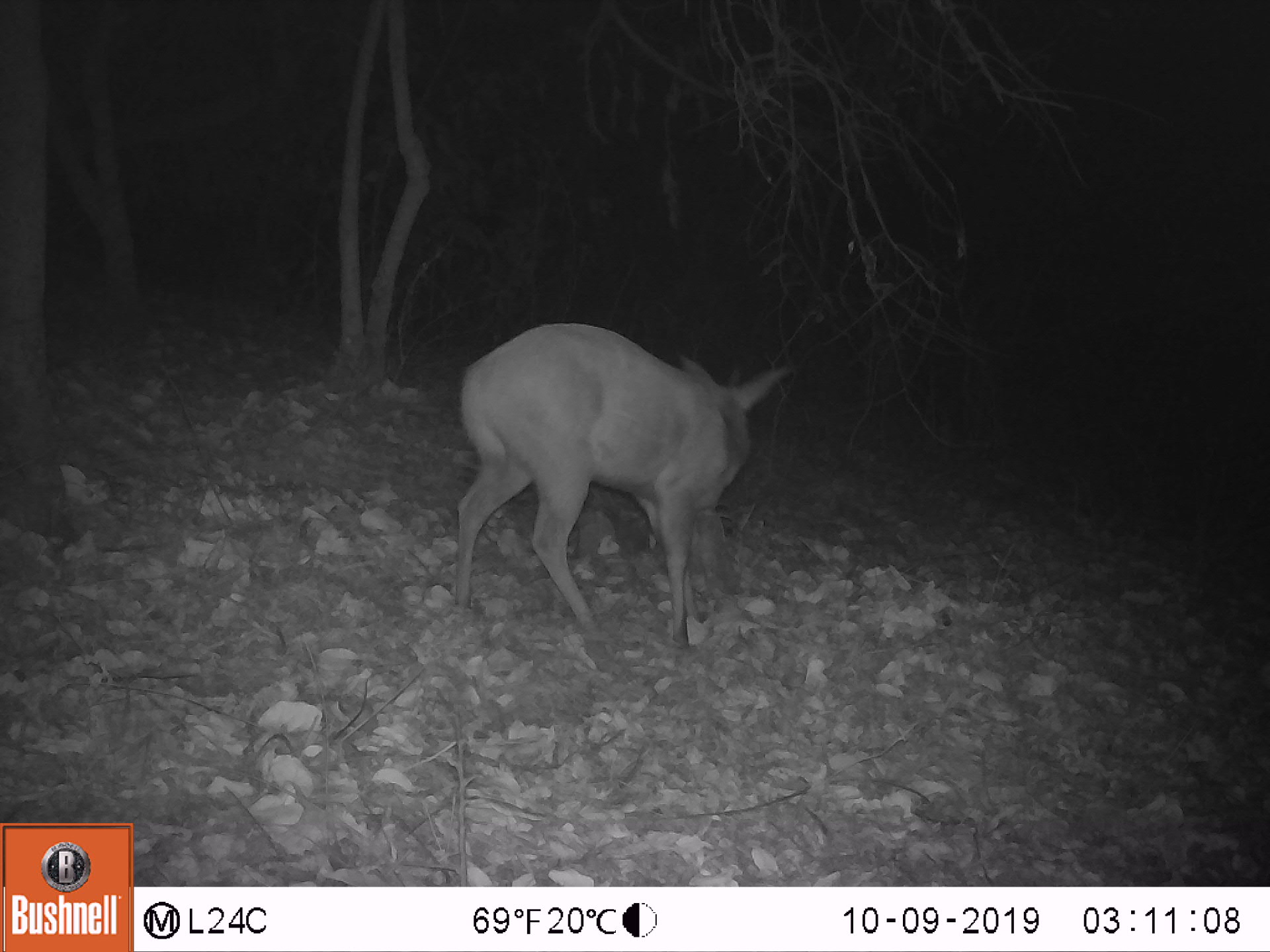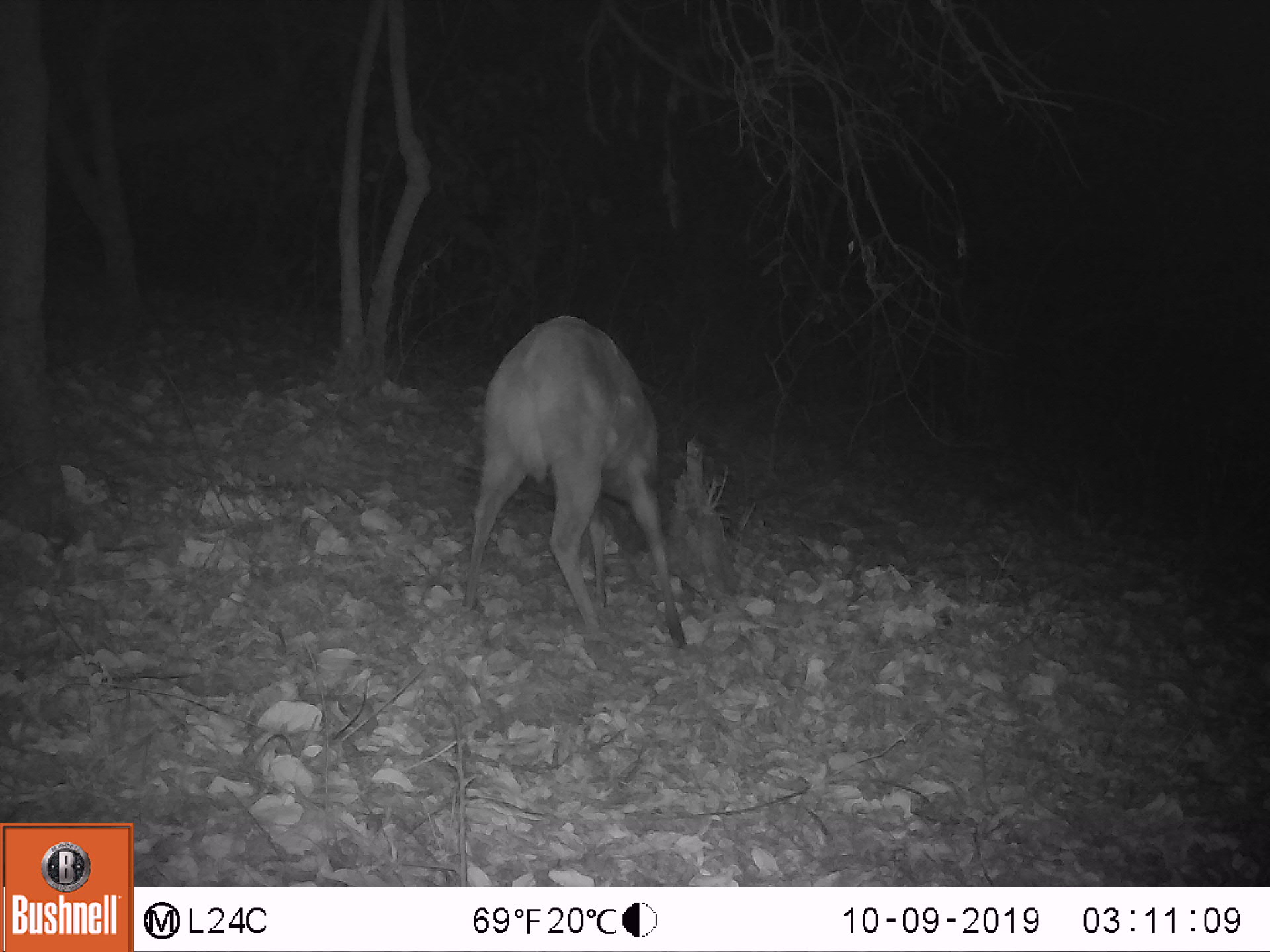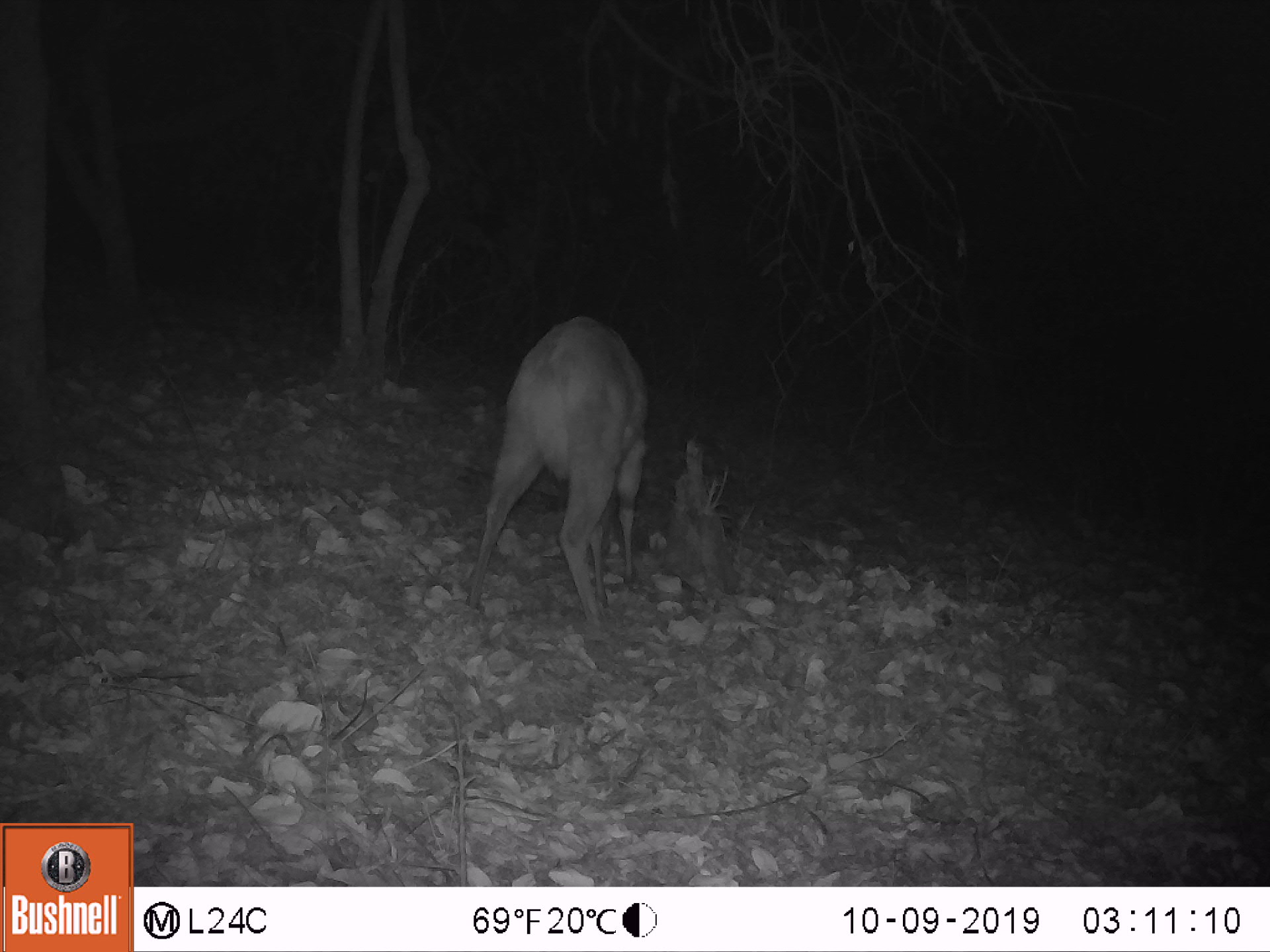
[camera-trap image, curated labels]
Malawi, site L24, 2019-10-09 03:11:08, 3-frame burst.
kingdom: Animalia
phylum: Chordata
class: Mammalia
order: Artiodactyla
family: Bovidae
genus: Tragelaphus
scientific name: Tragelaphus sylvaticus sylvaticus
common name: cape bushbuck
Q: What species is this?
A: Cape bushbuck (Tragelaphus sylvaticus sylvaticus).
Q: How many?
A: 1.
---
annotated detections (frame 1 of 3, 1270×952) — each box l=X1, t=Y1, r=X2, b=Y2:
cape bushbuck: l=452, t=310, r=792, b=654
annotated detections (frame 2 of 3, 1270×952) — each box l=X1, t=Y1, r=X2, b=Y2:
cape bushbuck: l=463, t=308, r=695, b=648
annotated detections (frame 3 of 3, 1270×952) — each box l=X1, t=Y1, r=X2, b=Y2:
cape bushbuck: l=458, t=304, r=657, b=640